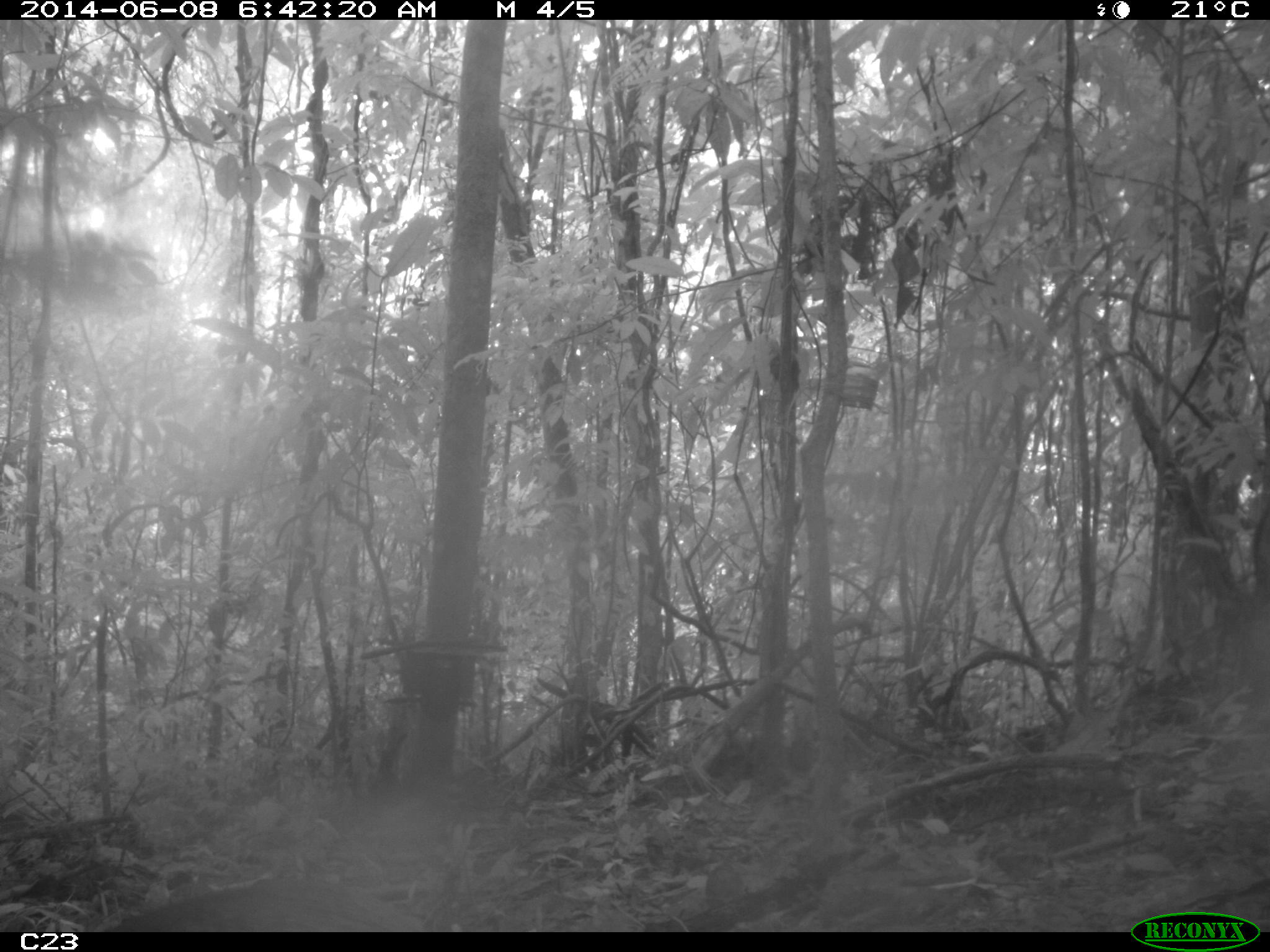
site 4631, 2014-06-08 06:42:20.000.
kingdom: Animalia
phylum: Chordata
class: Mammalia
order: Rodentia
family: Dasyproctidae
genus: Dasyprocta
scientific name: Dasyprocta leporina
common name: red-rumped agouti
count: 1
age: adult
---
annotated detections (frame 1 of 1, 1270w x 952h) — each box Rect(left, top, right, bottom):
dasyprocta leporina: Rect(99, 881, 428, 931)